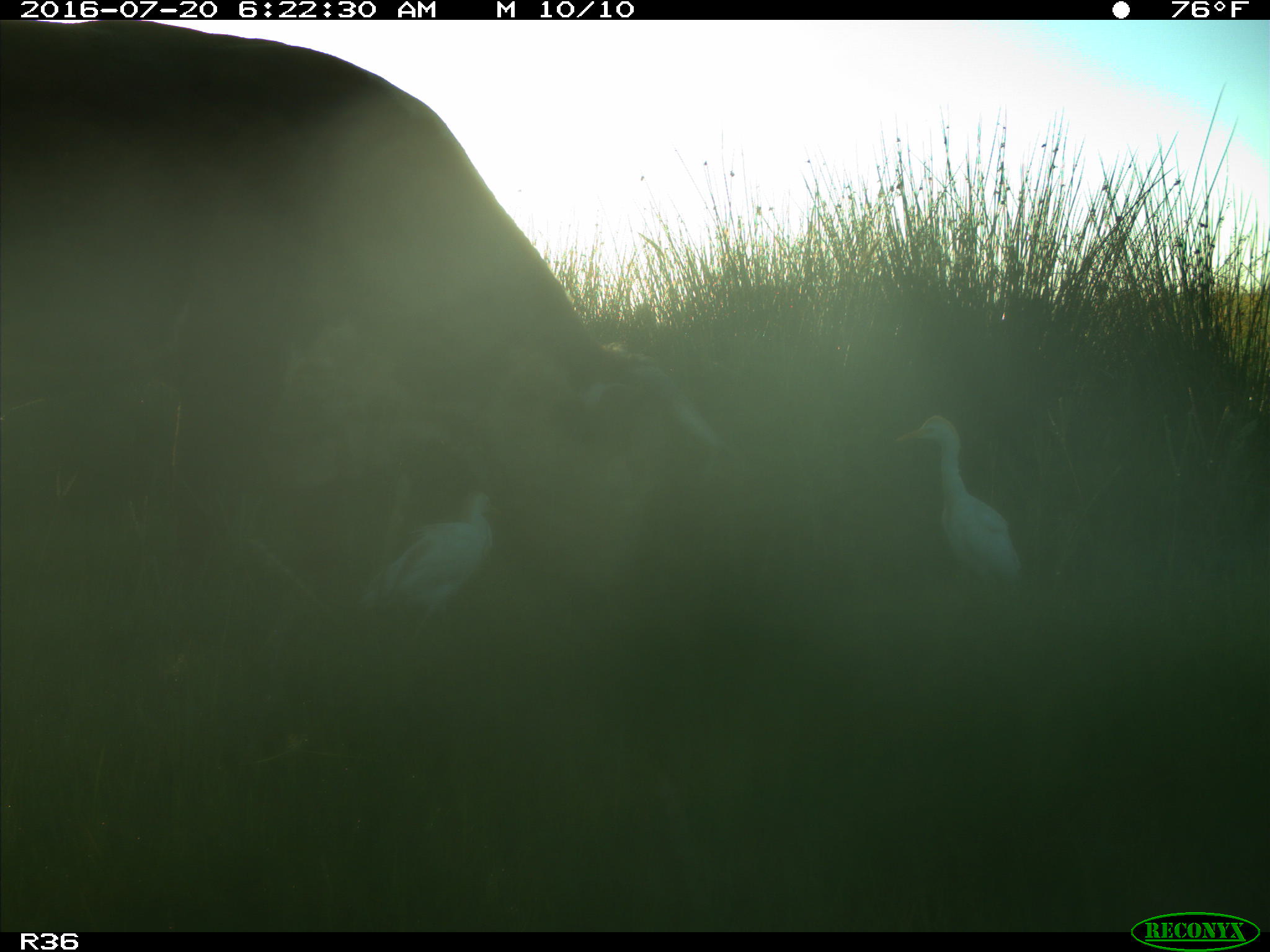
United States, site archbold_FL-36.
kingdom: Animalia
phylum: Chordata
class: Mammalia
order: Artiodactyla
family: Bovidae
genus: Bos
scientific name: Bos taurus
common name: domestic cow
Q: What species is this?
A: Bos taurus (domestic cow).